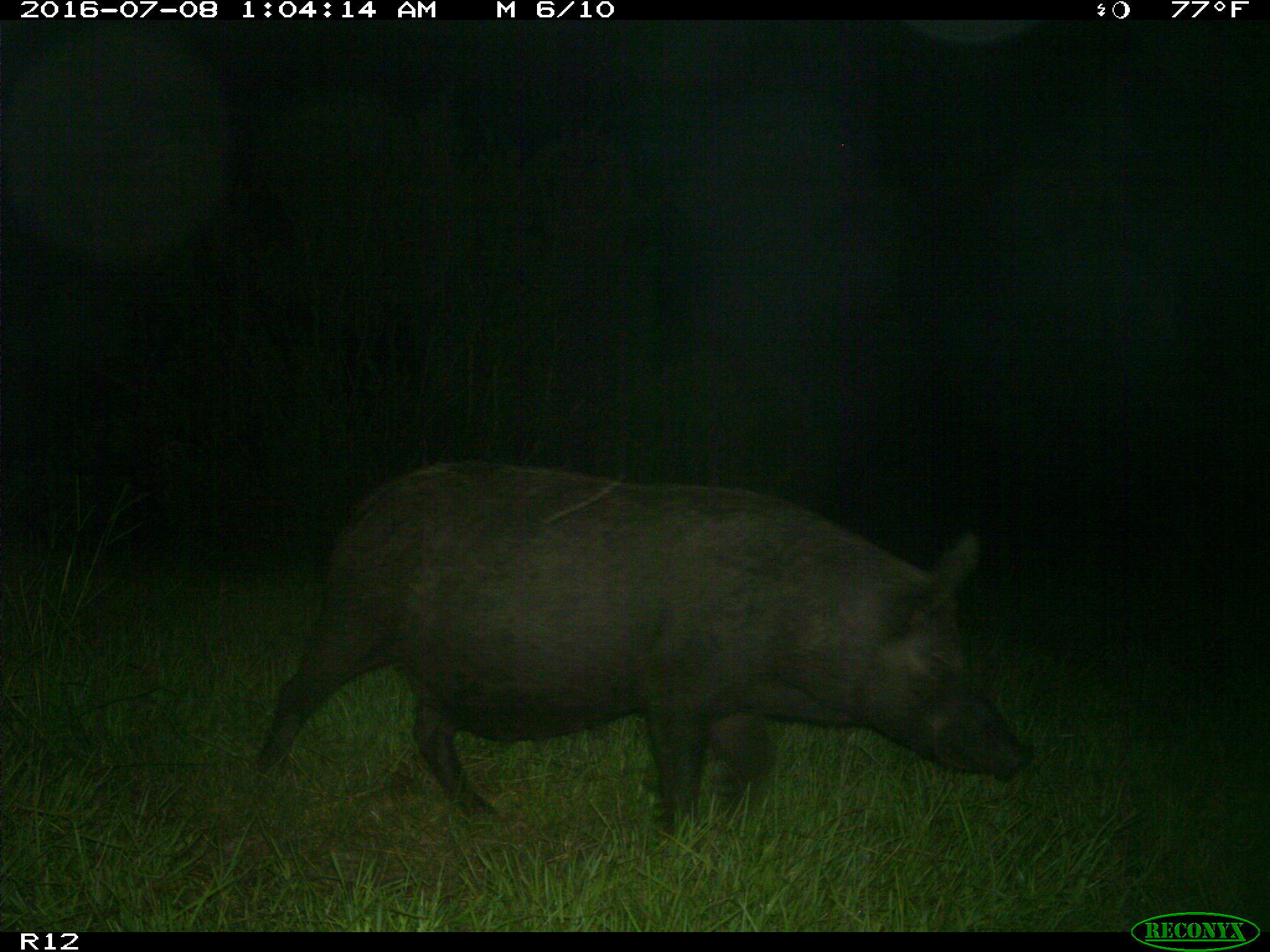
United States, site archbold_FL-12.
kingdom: Animalia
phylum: Chordata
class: Mammalia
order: Artiodactyla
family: Suidae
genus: Sus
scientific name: Sus scrofa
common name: wild boar